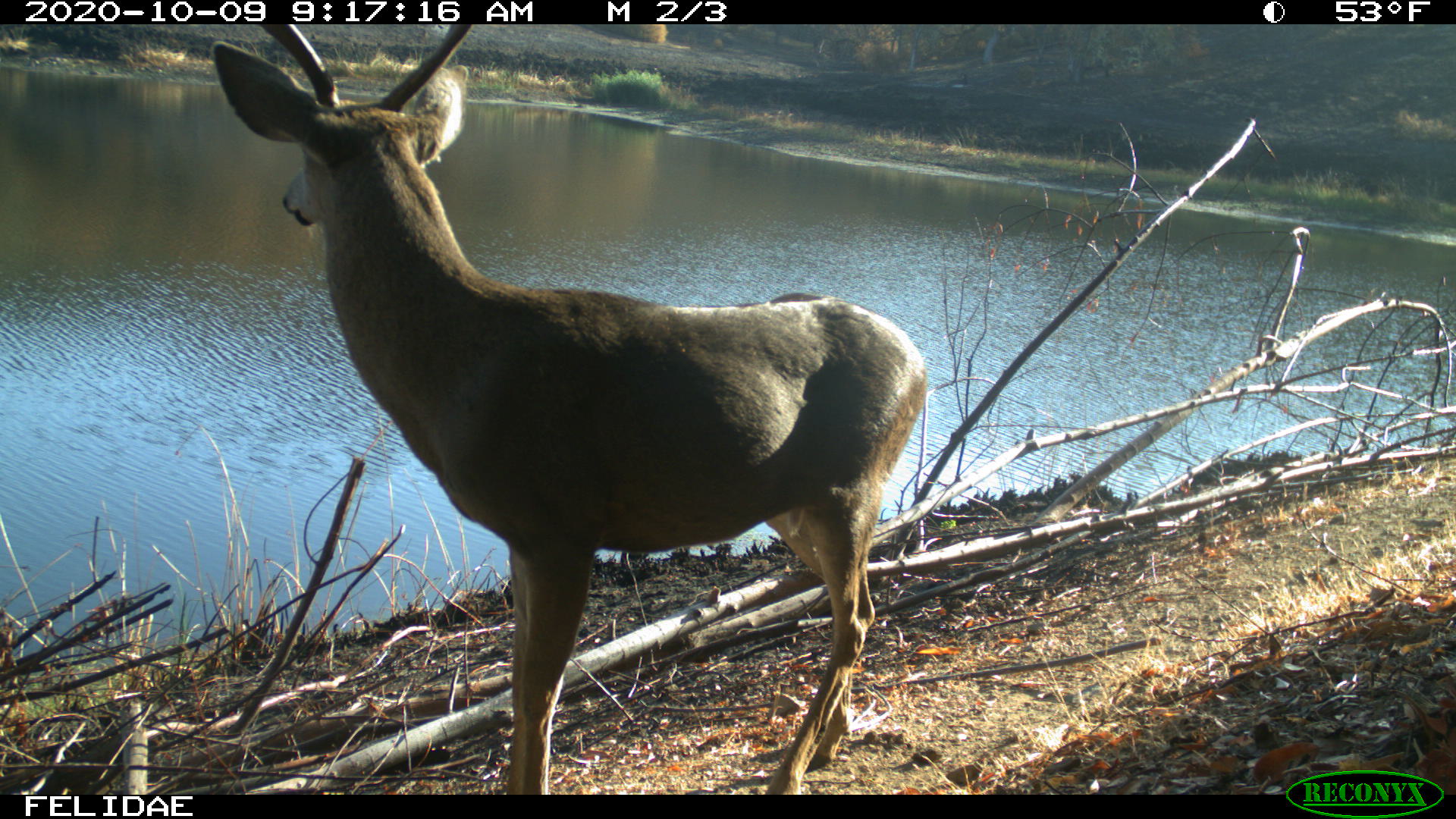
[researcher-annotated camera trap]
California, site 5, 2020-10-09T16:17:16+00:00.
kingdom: Animalia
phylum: Chordata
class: Mammalia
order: Artiodactyla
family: Cervidae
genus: Odocoileus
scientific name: Odocoileus hemionus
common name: mule deer